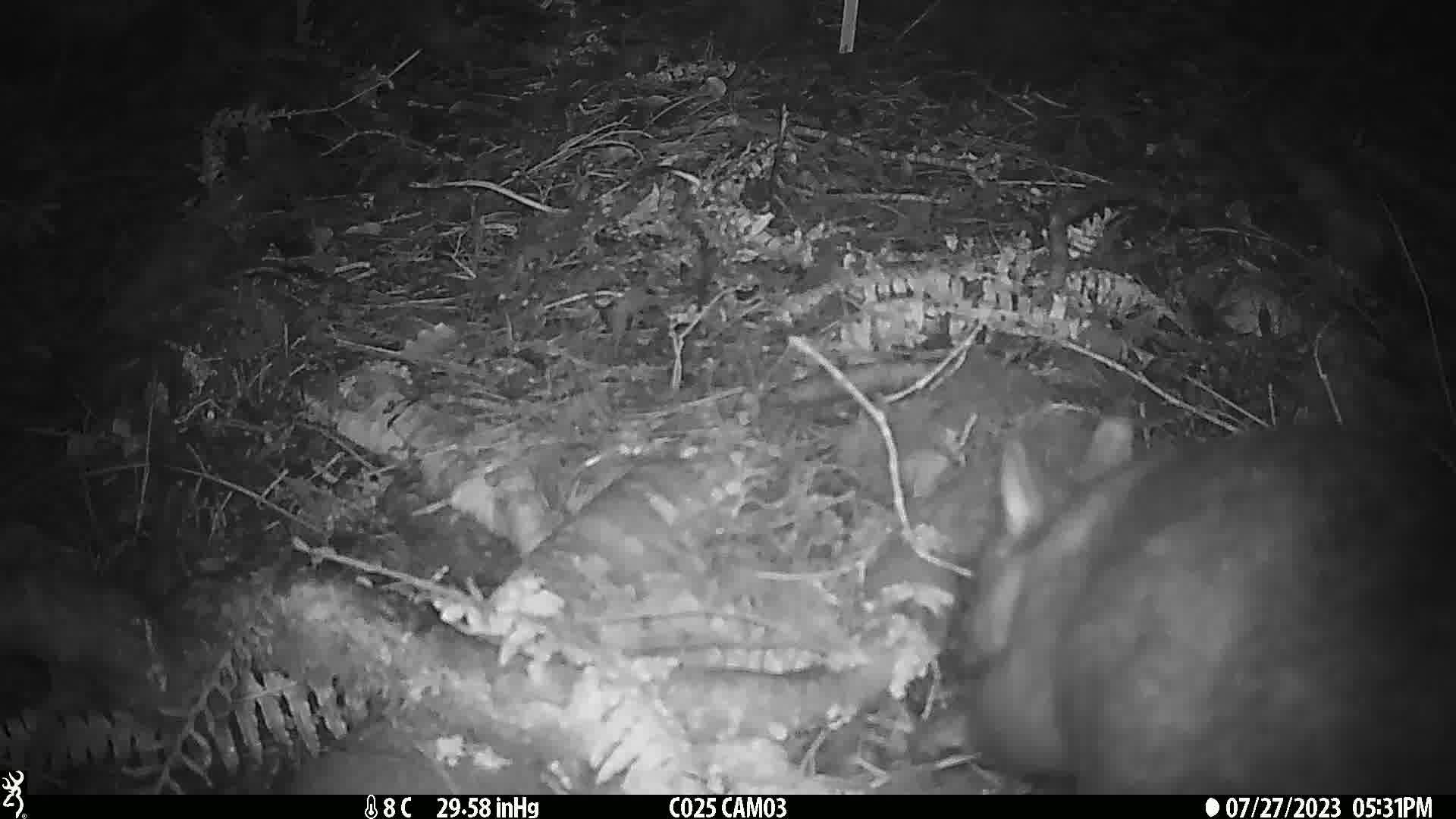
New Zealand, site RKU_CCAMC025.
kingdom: Animalia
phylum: Chordata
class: Mammalia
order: Diprotodontia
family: Phalangeridae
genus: Trichosurus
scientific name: Trichosurus vulpecula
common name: common brushtail possum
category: possum